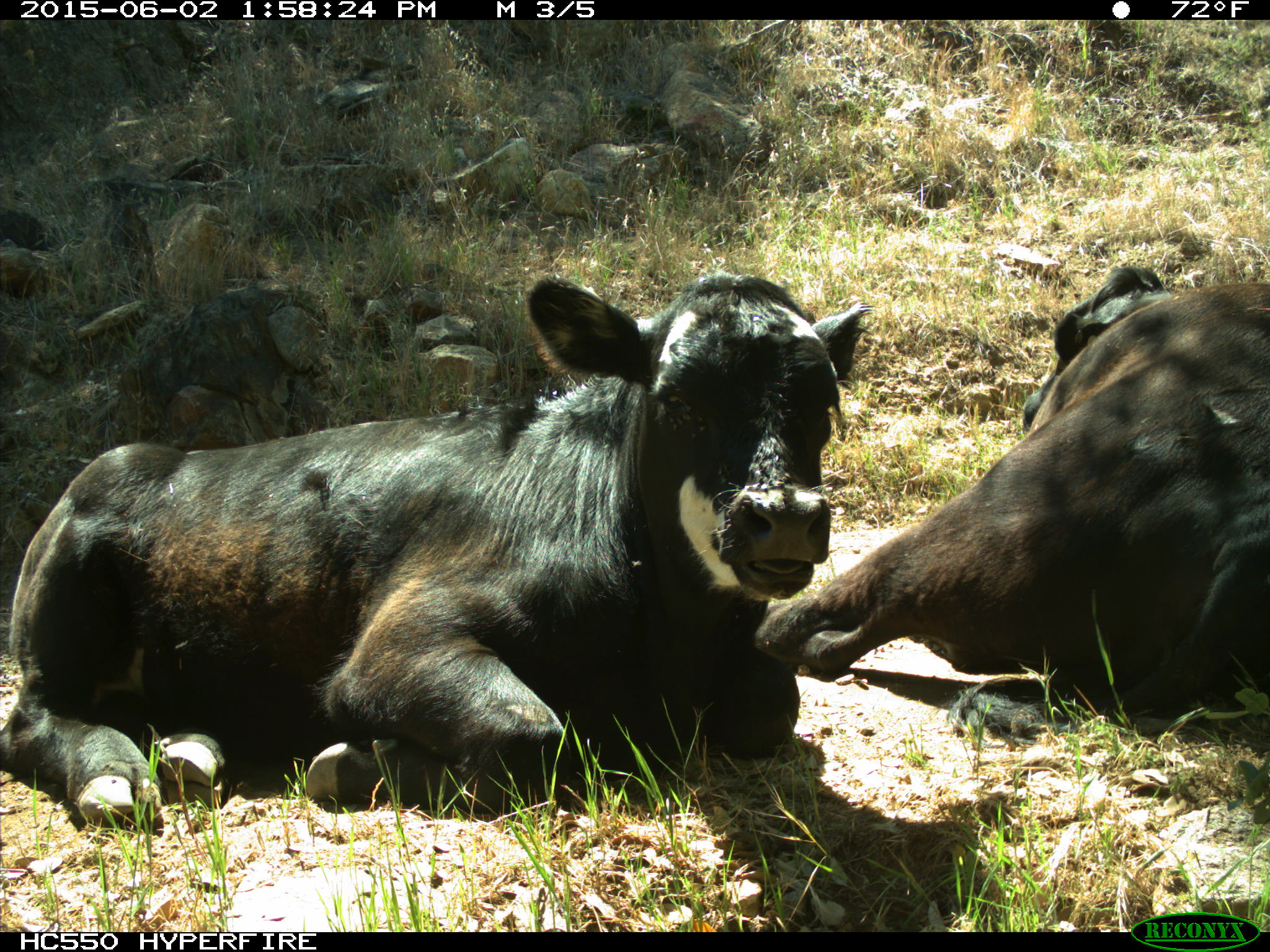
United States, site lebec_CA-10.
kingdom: Animalia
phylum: Chordata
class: Mammalia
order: Artiodactyla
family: Bovidae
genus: Bos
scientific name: Bos taurus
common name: domestic cow